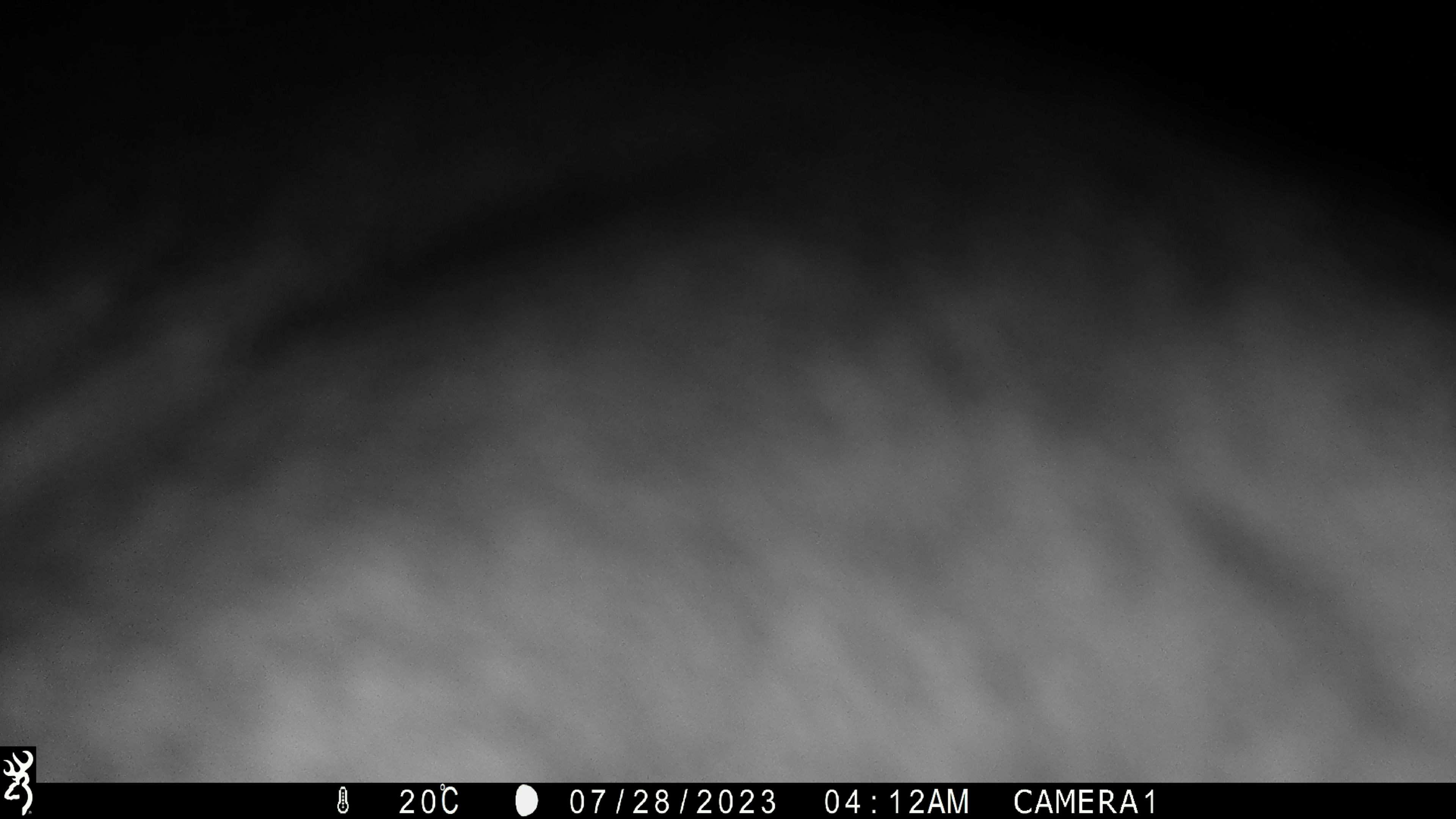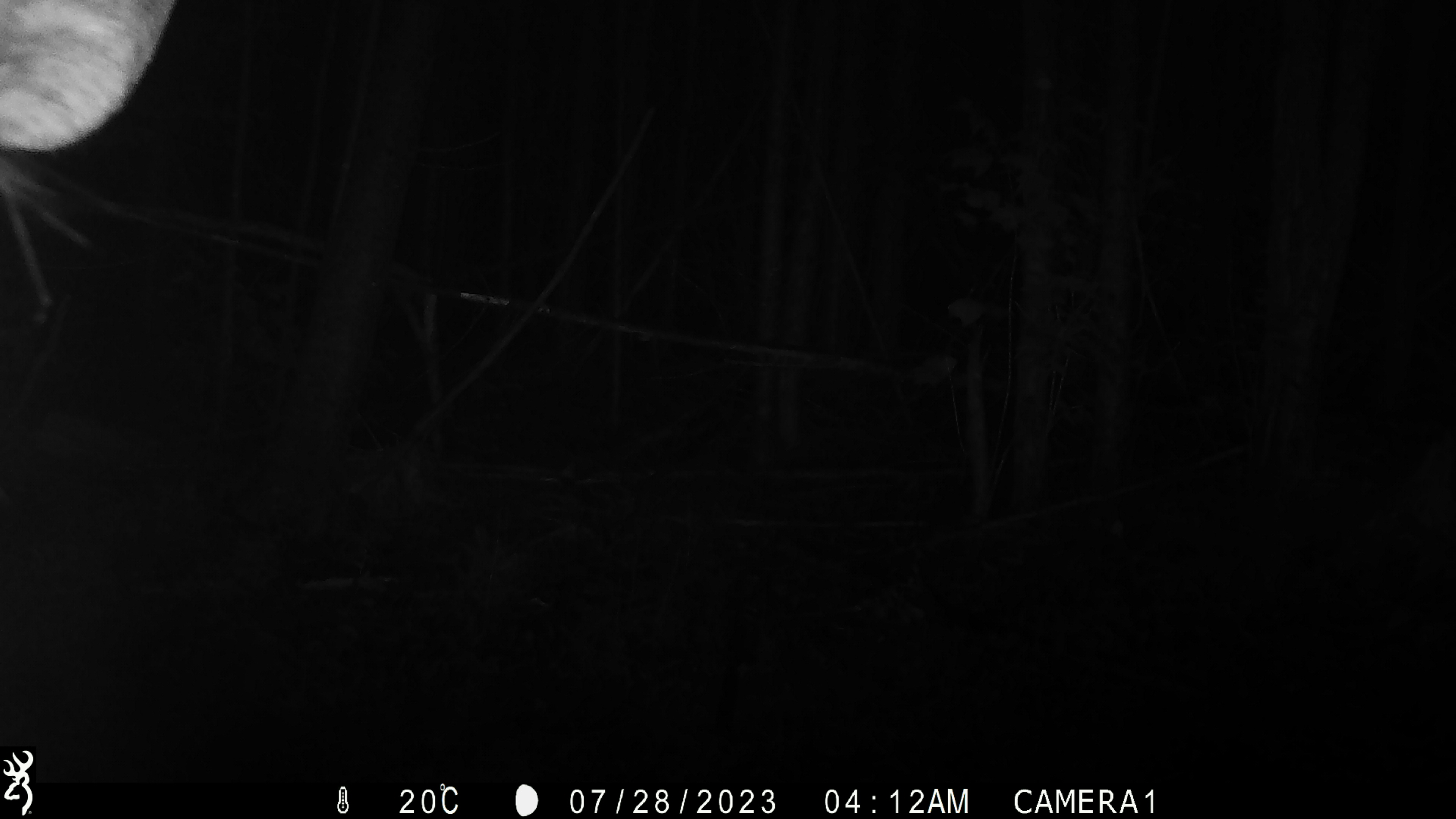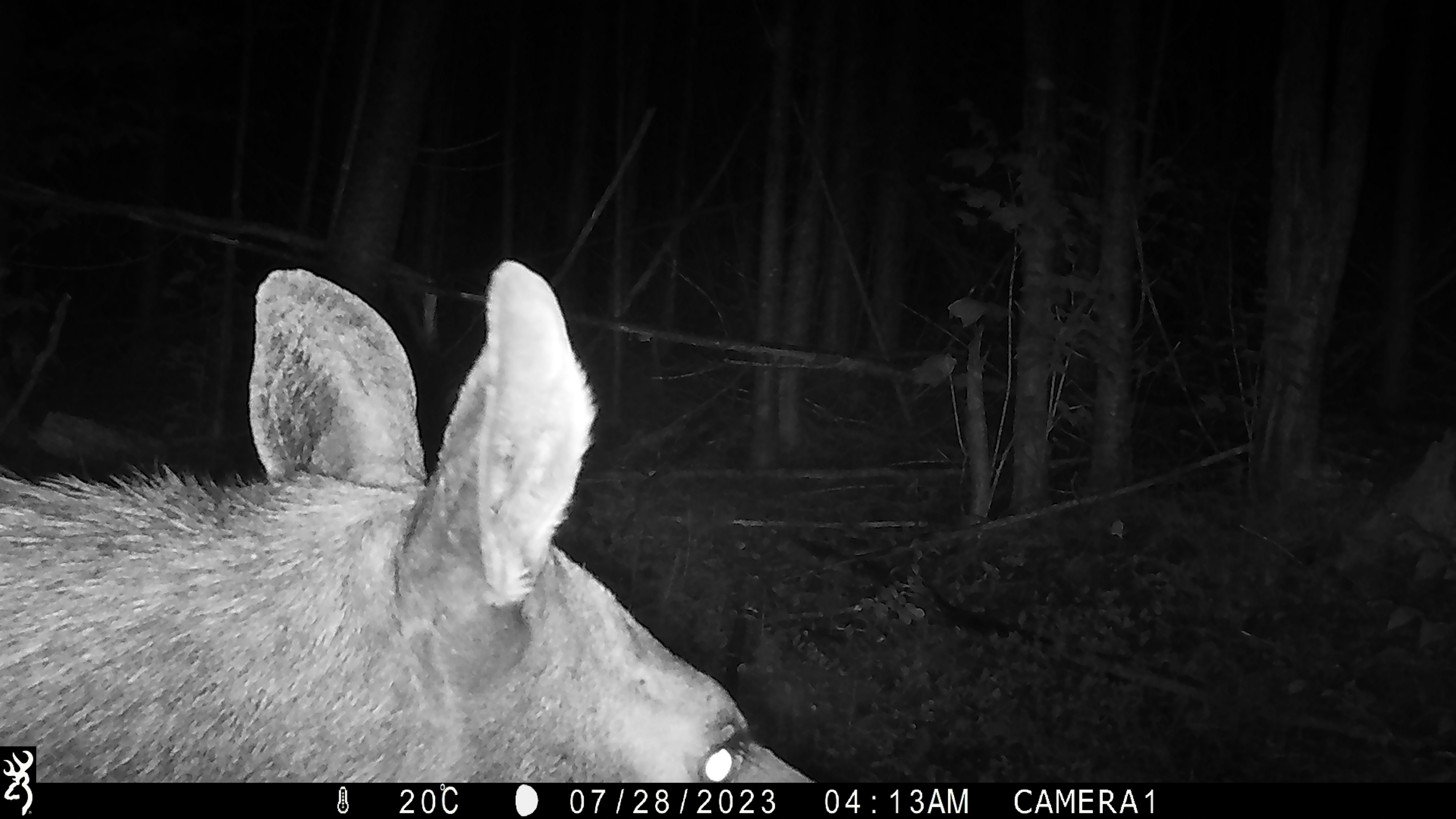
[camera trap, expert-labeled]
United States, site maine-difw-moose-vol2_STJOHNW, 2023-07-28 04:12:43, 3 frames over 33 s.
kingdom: Animalia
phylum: Chordata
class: Mammalia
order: Artiodactyla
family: Cervidae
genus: Alces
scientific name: Alces alces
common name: moose